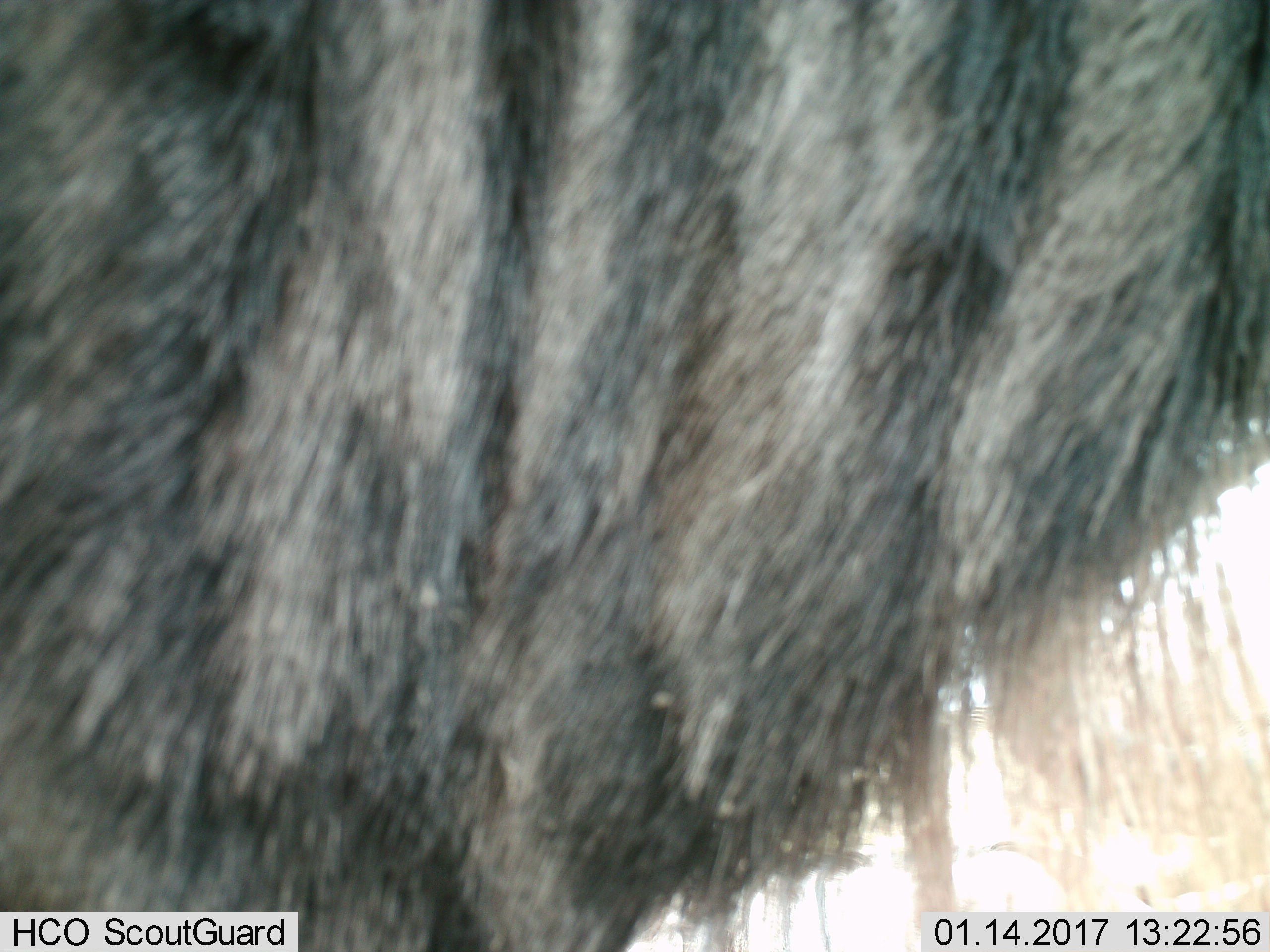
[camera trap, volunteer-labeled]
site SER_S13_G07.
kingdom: Animalia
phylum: Chordata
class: Mammalia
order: Artiodactyla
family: Bovidae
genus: Connochaetes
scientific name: Connochaetes taurinus taurinus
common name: blue wildebeest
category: wildebeestblue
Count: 1.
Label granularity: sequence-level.